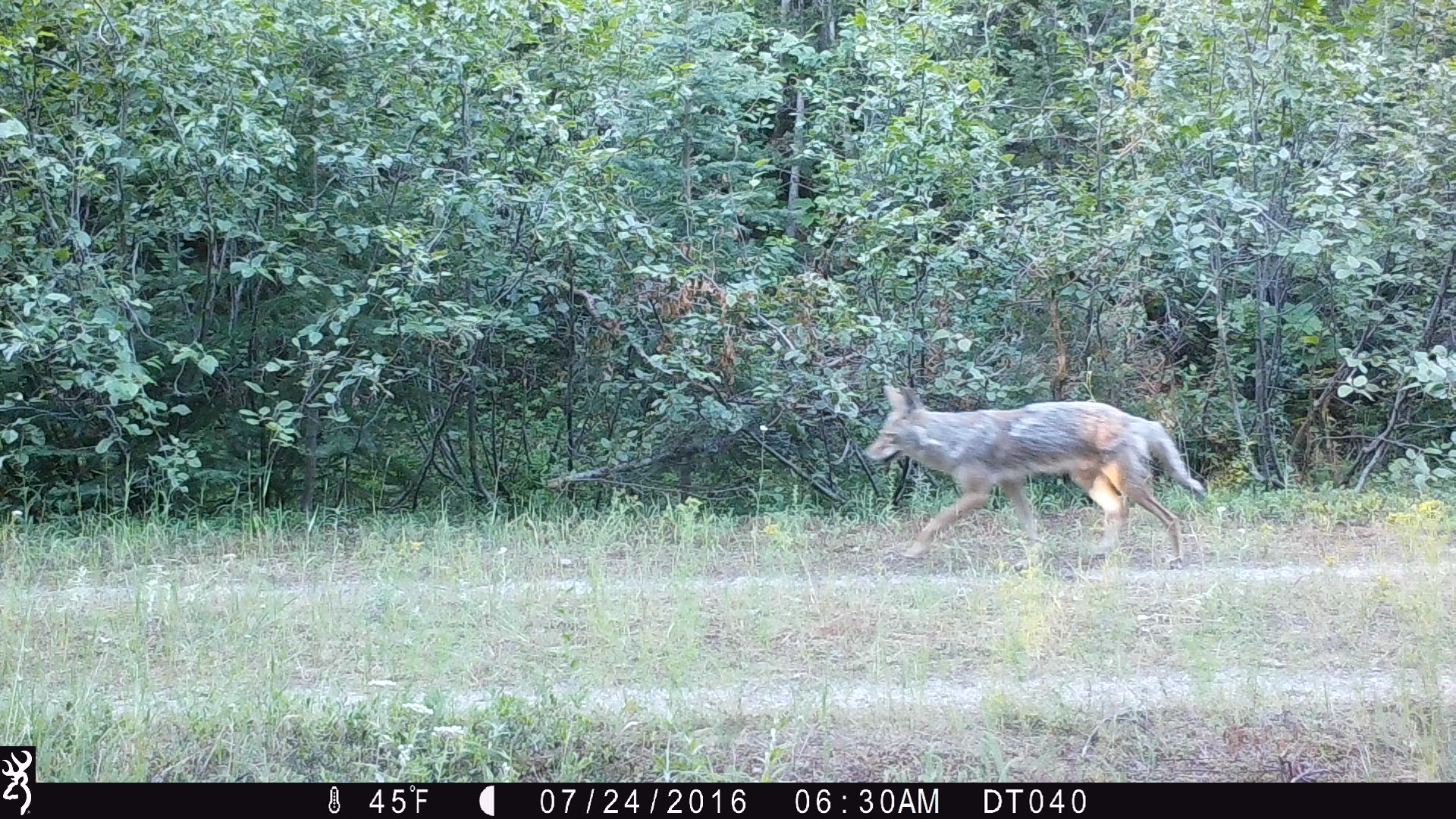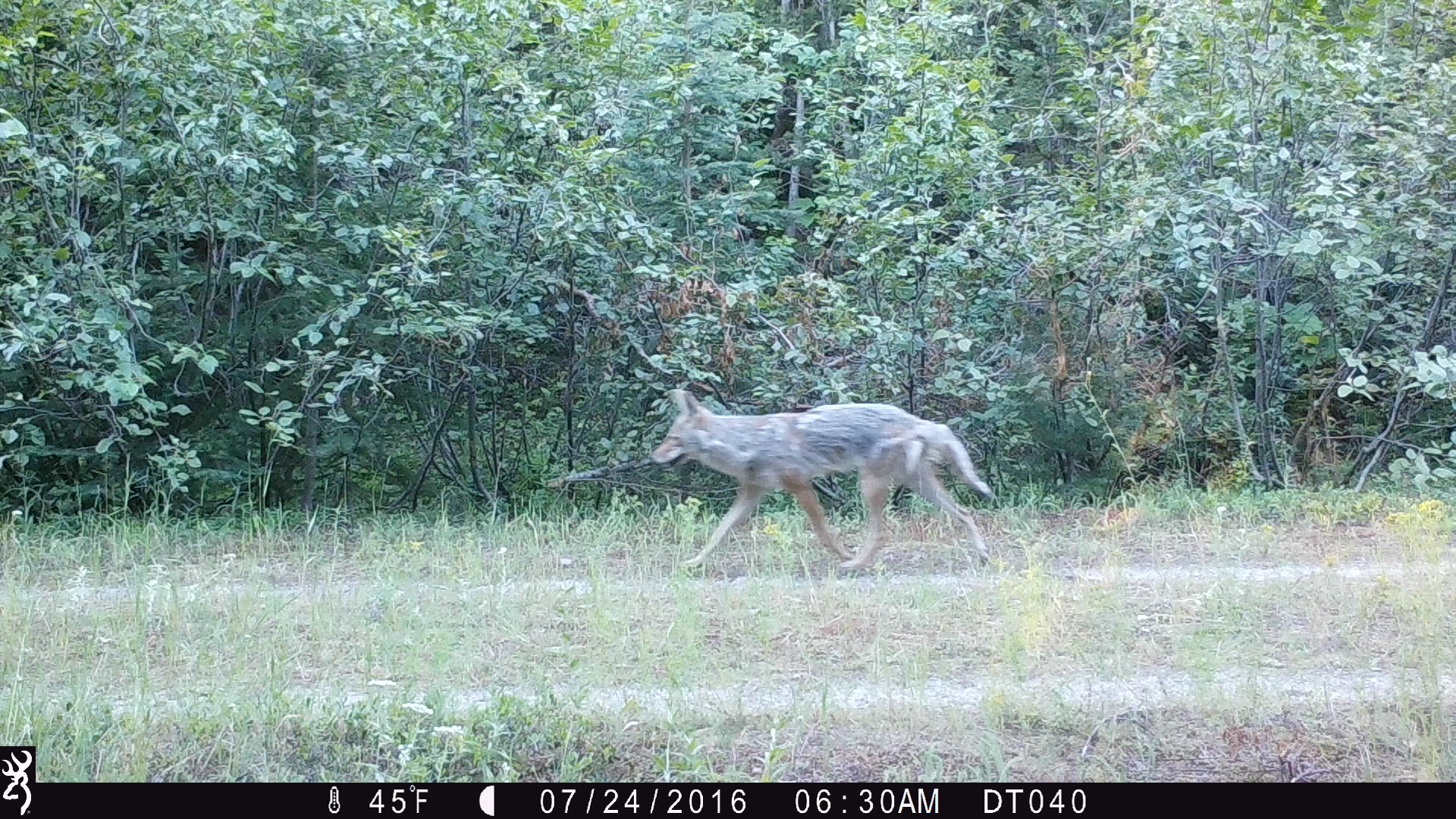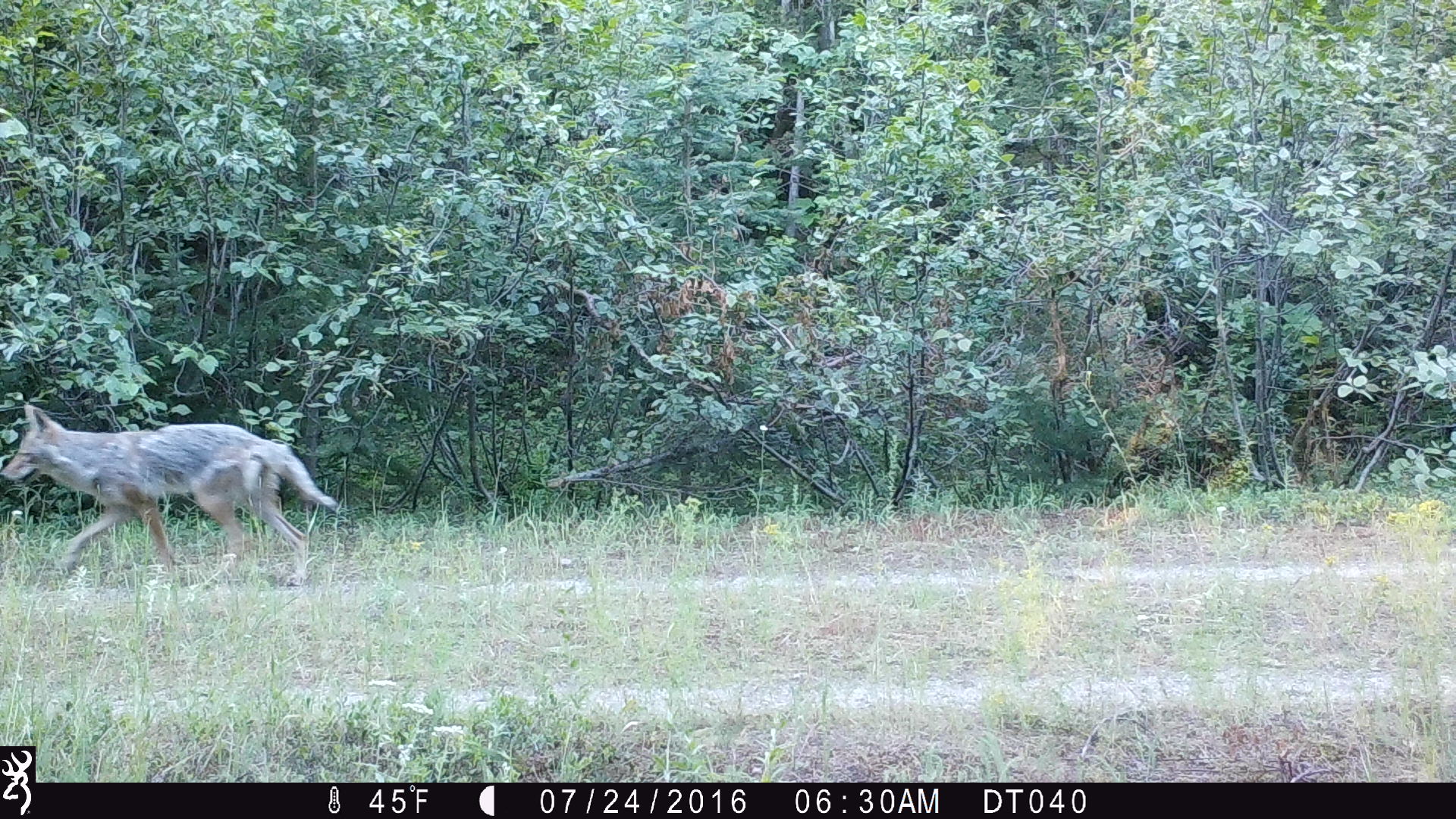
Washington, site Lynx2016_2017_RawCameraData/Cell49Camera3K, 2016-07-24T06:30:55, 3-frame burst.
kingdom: Animalia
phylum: Chordata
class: Mammalia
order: Carnivora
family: Canidae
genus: Canis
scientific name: Canis latrans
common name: coyote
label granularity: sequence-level